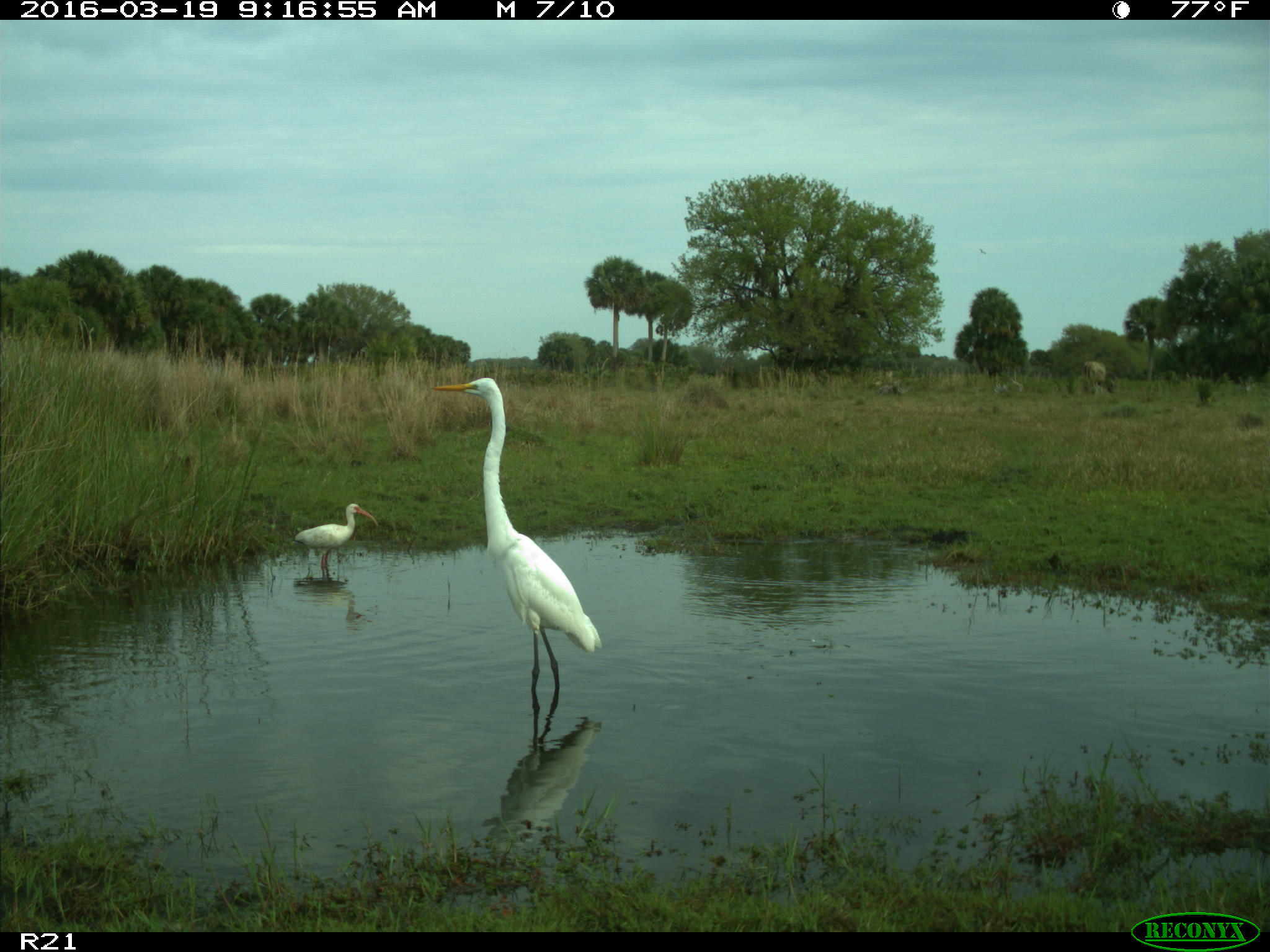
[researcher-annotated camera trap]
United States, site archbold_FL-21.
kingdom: Animalia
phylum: Chordata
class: Aves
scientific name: Aves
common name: birds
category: unidentified bird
Unidentified bird (birds) (Aves).